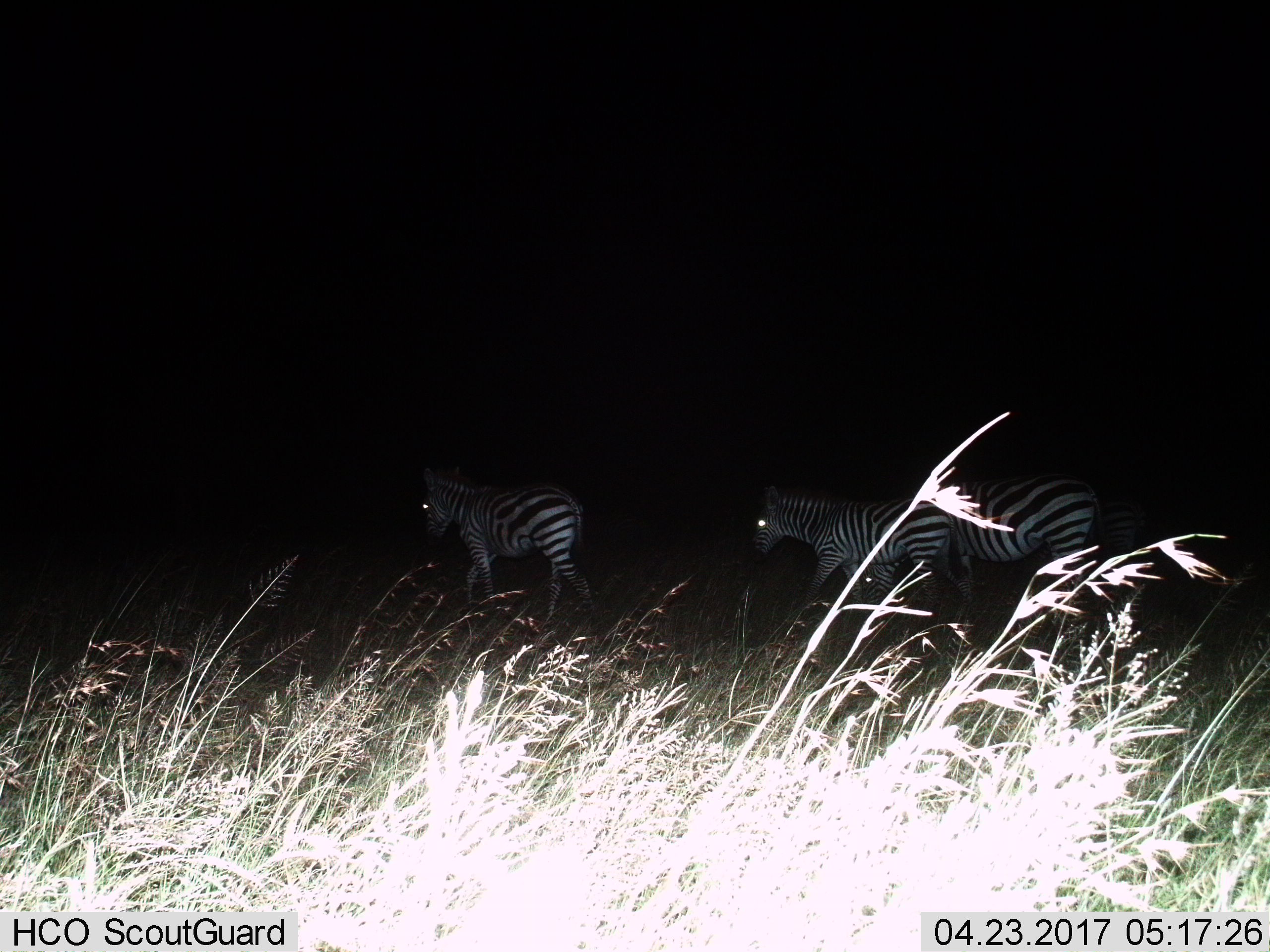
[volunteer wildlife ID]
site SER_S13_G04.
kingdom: Animalia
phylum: Chordata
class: Mammalia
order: Perissodactyla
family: Equidae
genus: Equus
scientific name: Equus quagga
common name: plains zebra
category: zebraplains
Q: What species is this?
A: Zebraplains (plains zebra) (Equus quagga).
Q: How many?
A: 3.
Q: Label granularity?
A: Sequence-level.